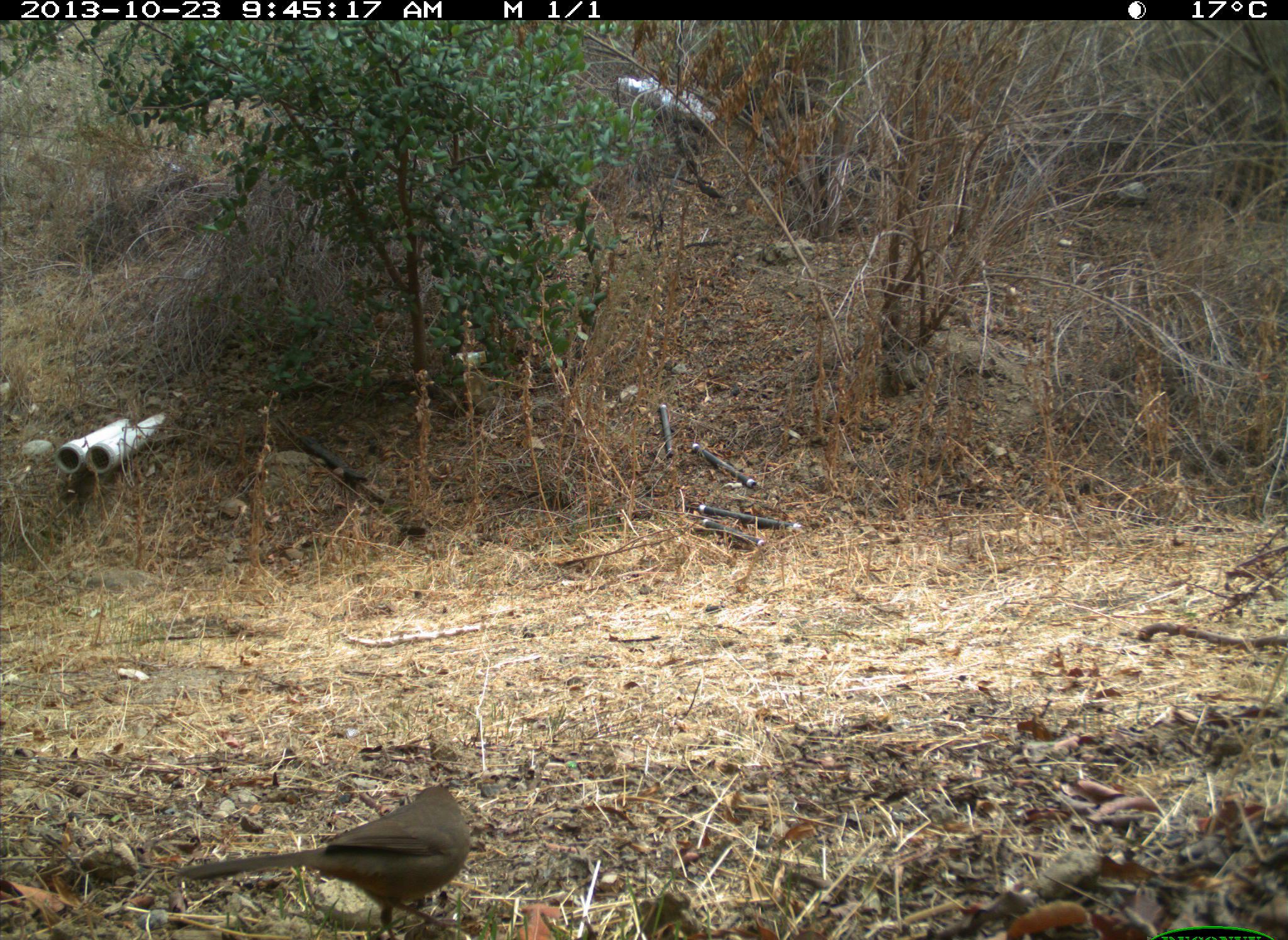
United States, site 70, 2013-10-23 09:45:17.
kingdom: Animalia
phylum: Chordata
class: Aves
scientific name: Aves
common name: bird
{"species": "bird (Aves)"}